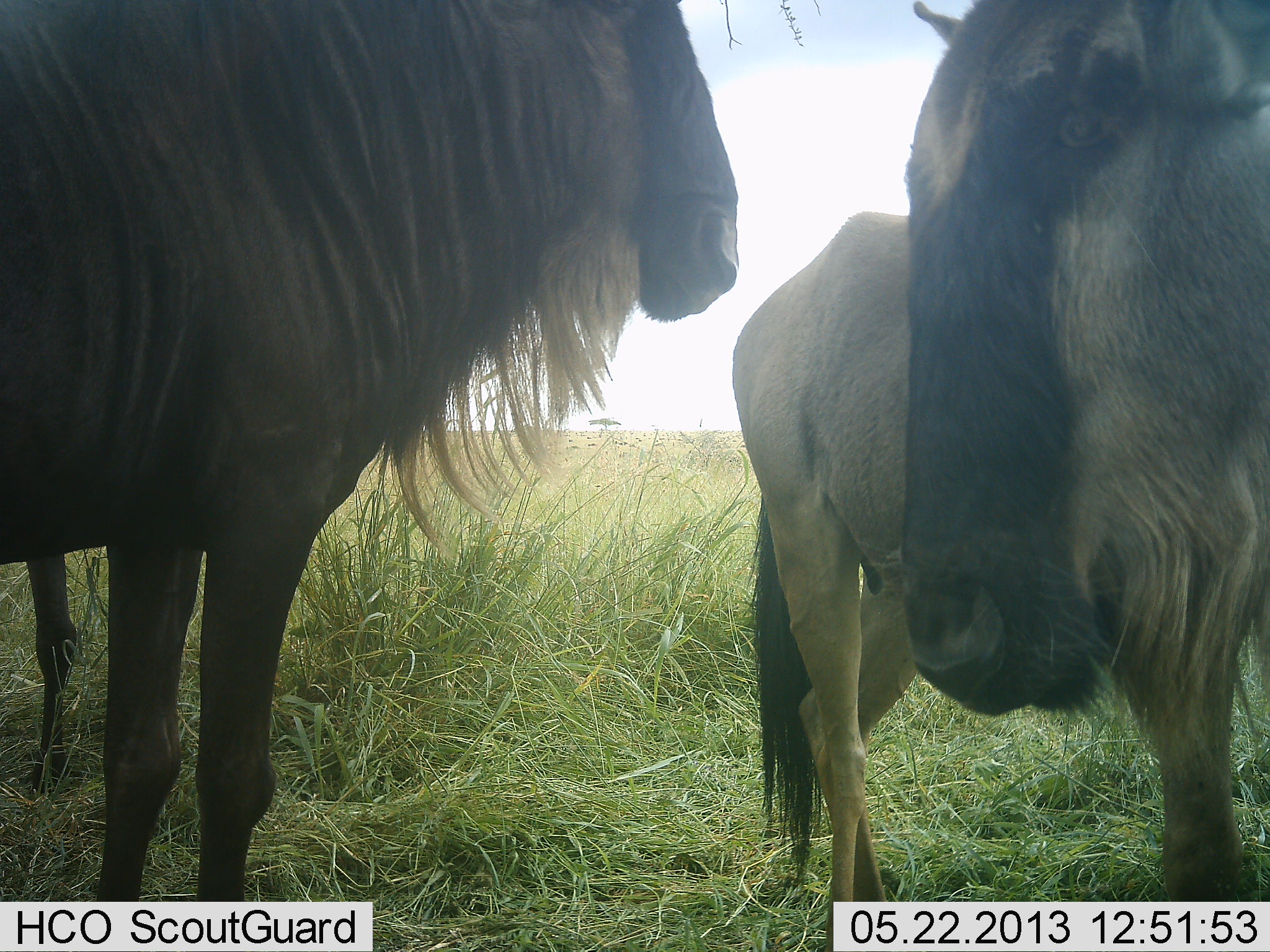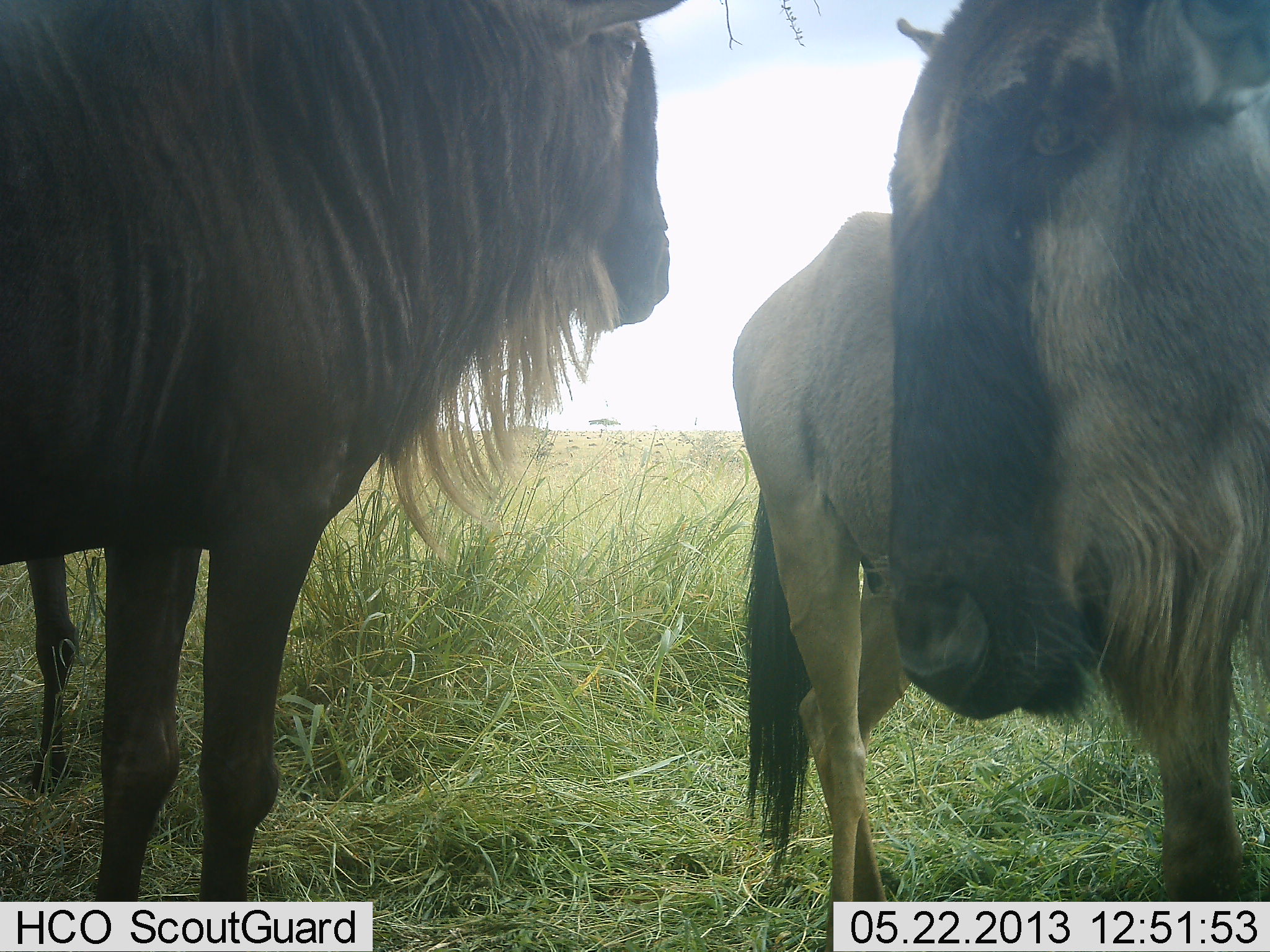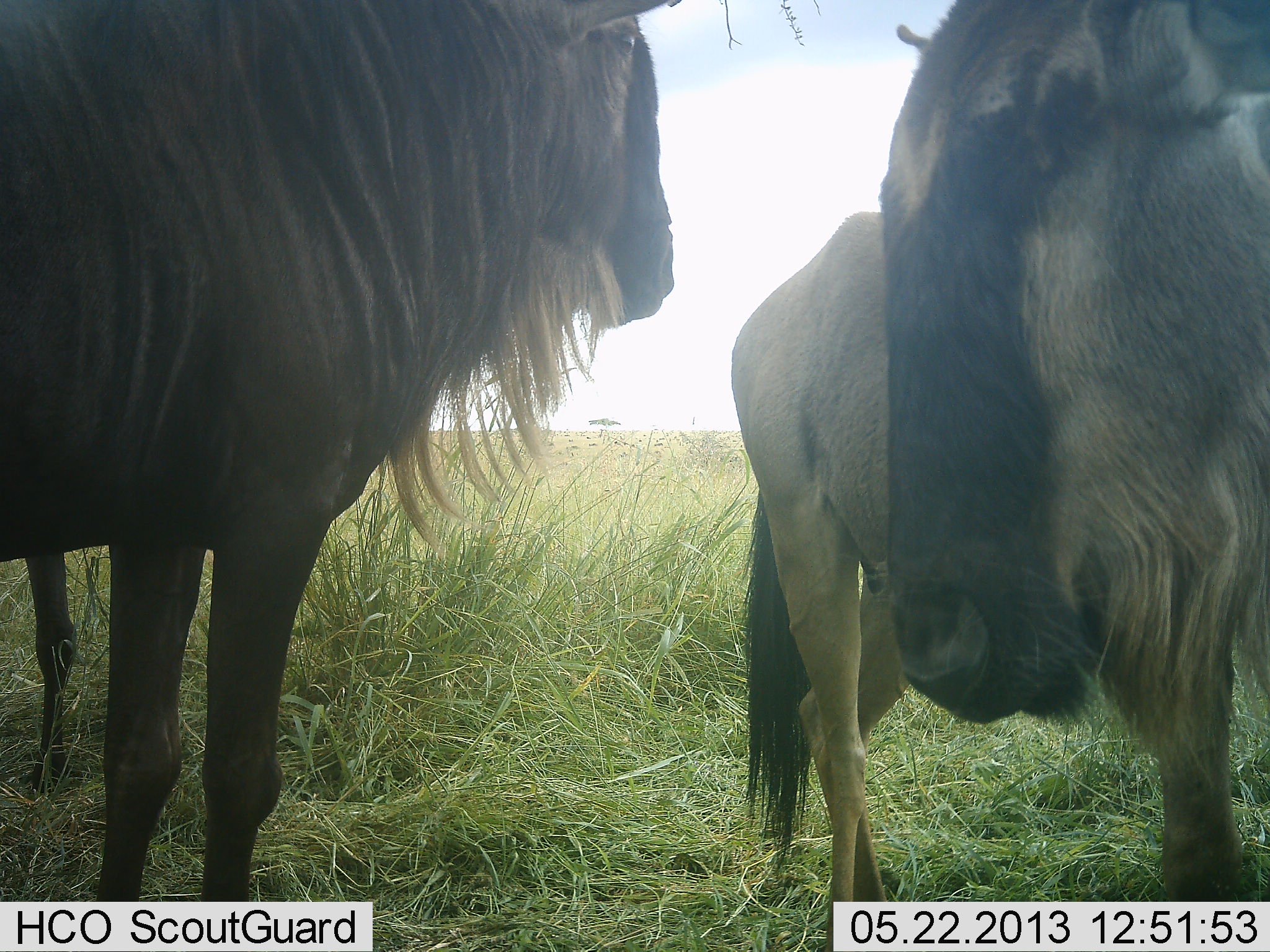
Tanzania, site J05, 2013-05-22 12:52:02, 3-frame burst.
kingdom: Animalia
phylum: Chordata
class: Mammalia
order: Artiodactyla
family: Bovidae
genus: Connochaetes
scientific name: Connochaetes taurinus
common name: blue wildebeest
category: wildebeest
Wildebeest (blue wildebeest) (Connochaetes taurinus), count 3. Behavior (volunteer vote fractions): standing 91%, resting 3%, moving 0%, interacting 6%. Young present (vote fraction): 3%. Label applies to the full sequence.